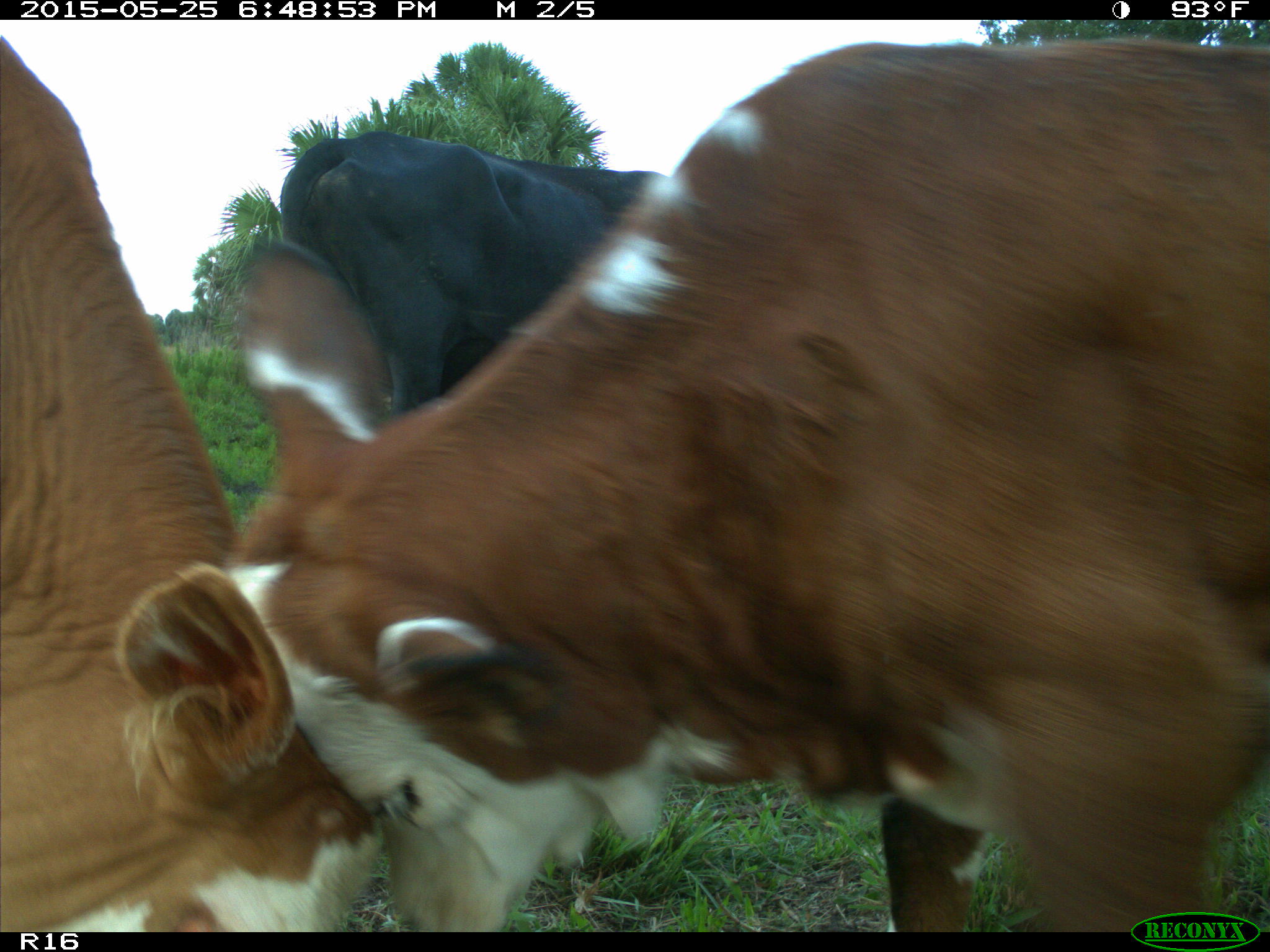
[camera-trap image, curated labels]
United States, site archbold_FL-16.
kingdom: Animalia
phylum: Chordata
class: Mammalia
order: Artiodactyla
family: Bovidae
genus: Bos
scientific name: Bos taurus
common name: domestic cow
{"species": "Bos taurus (domestic cow)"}